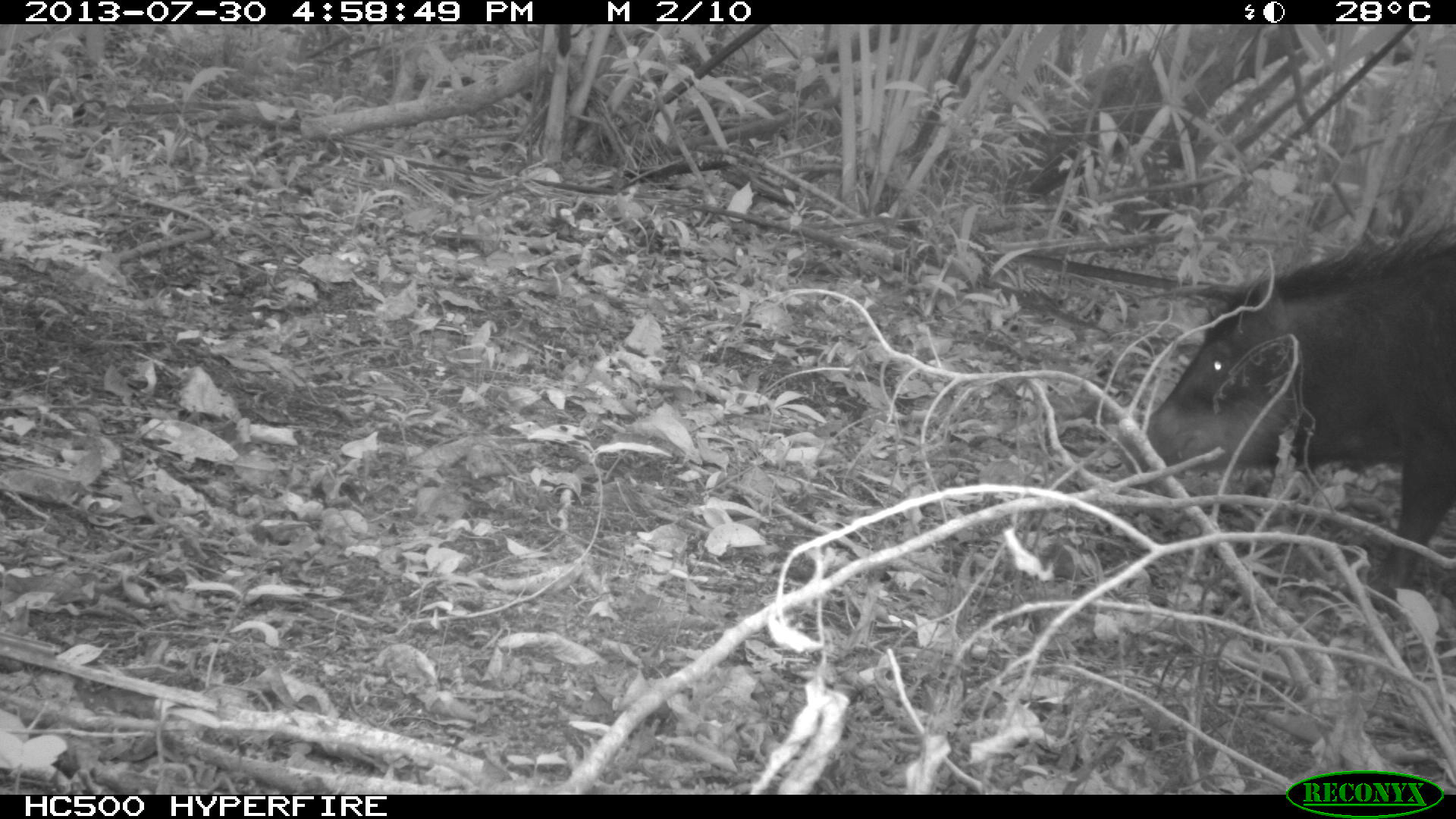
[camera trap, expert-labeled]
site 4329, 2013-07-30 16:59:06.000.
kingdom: Animalia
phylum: Chordata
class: Mammalia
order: Artiodactyla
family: Tayassuidae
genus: Tayassu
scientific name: Tayassu pecari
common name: white-lipped peccary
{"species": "Tayassu pecari (white-lipped peccary)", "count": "2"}